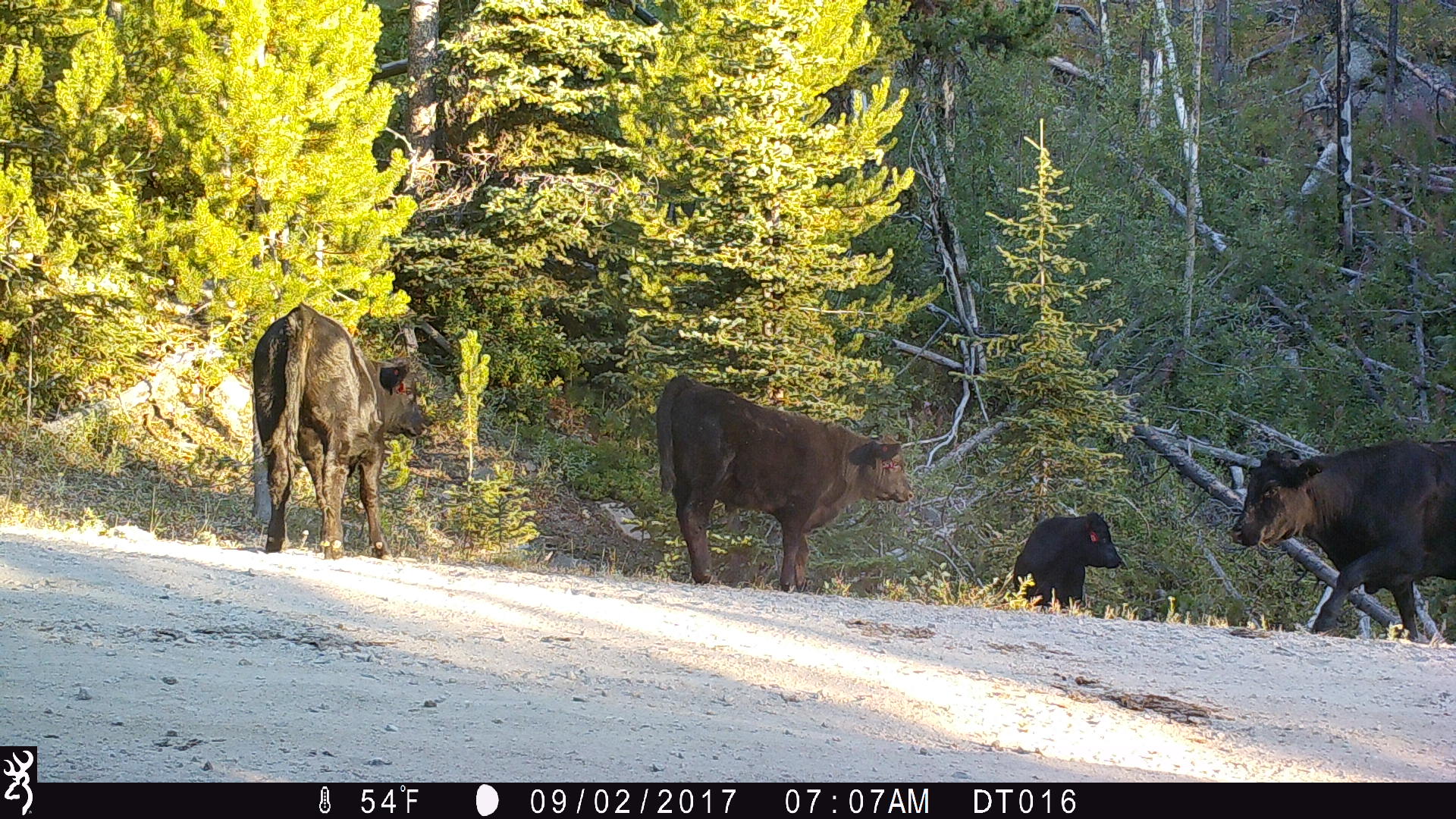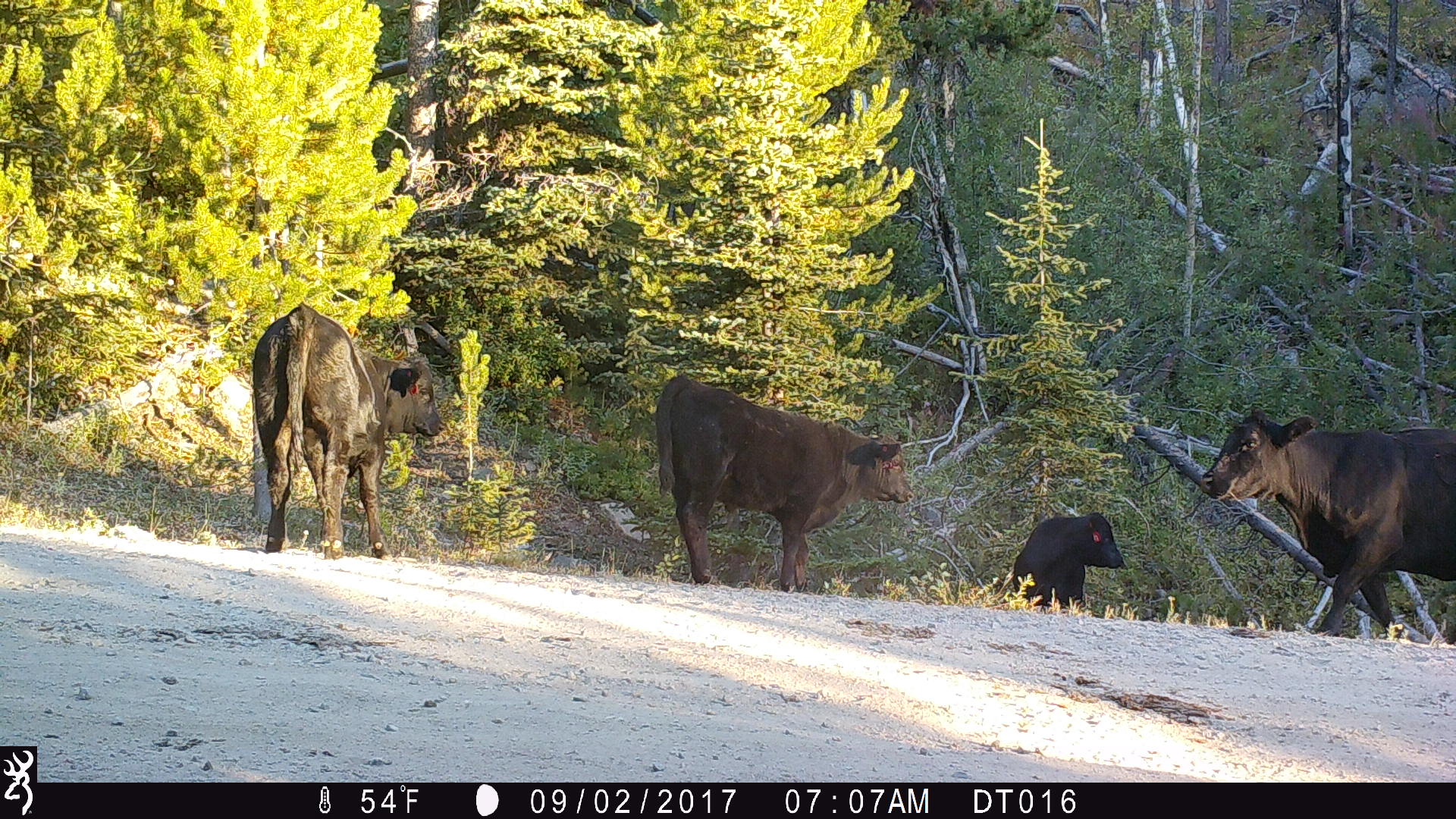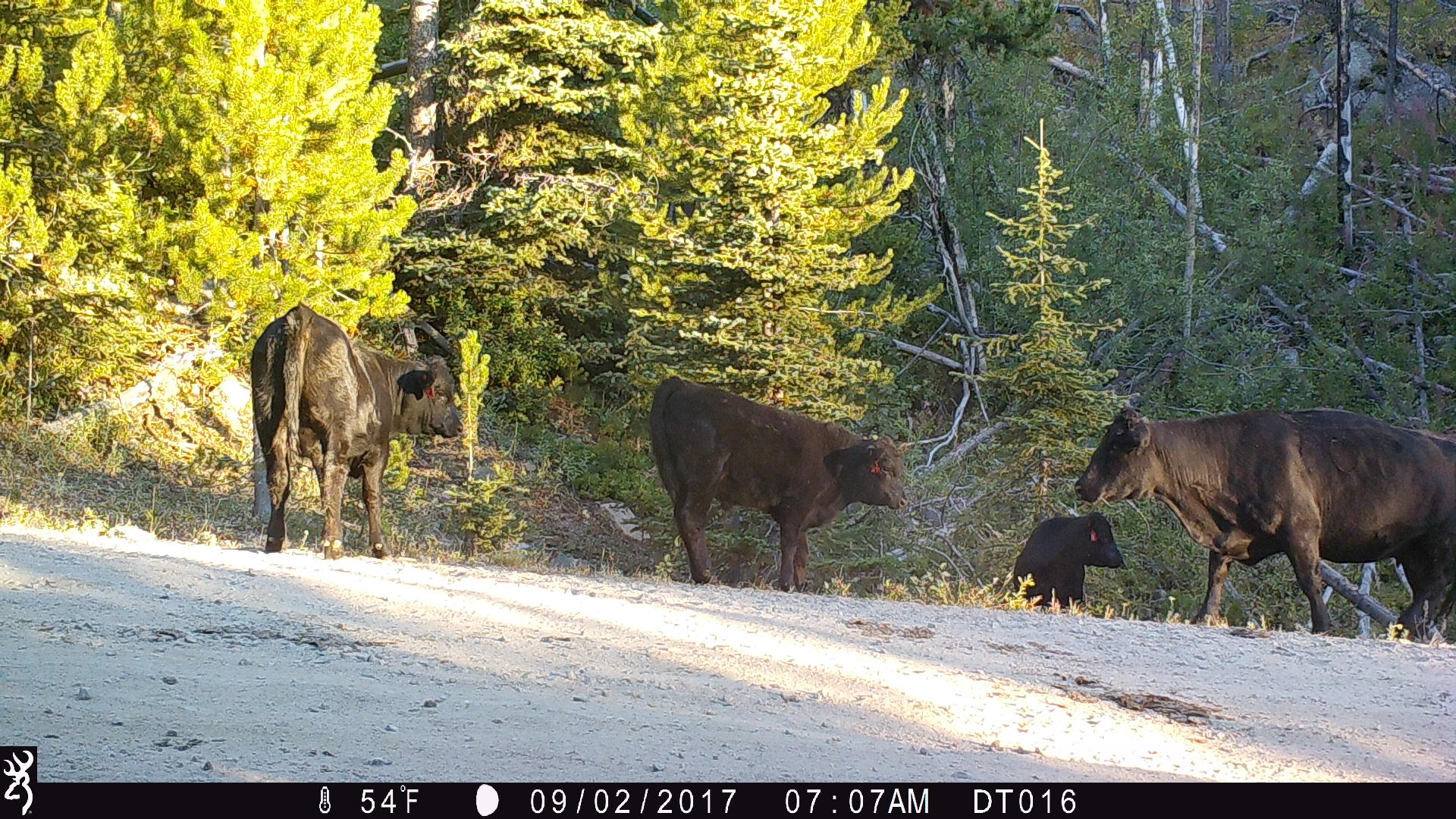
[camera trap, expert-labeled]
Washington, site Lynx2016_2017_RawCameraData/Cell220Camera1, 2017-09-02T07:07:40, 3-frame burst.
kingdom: Animalia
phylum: Chordata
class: Mammalia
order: Artiodactyla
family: Bovidae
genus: Bos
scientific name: Bos taurus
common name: domestic cattle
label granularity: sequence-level